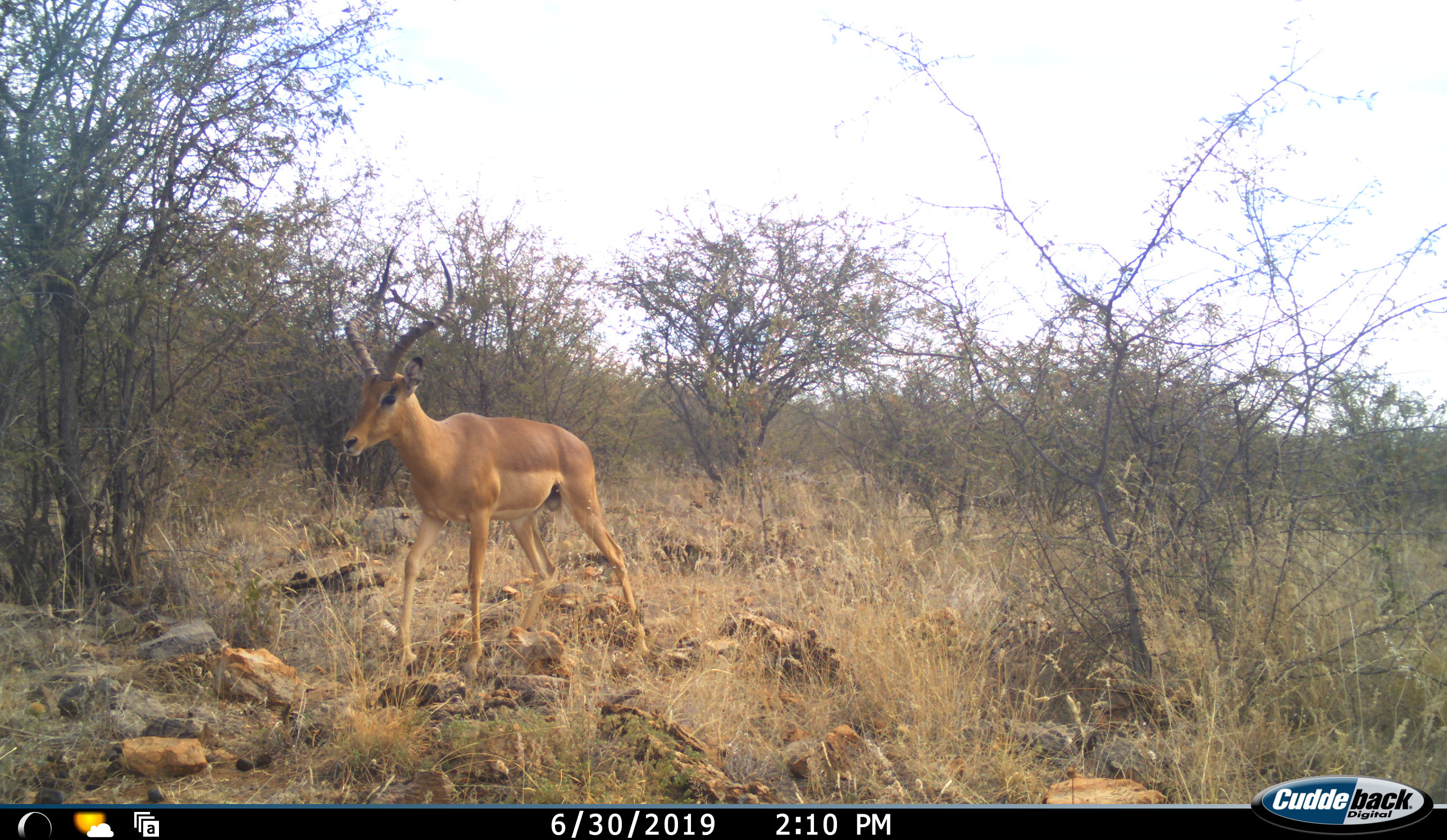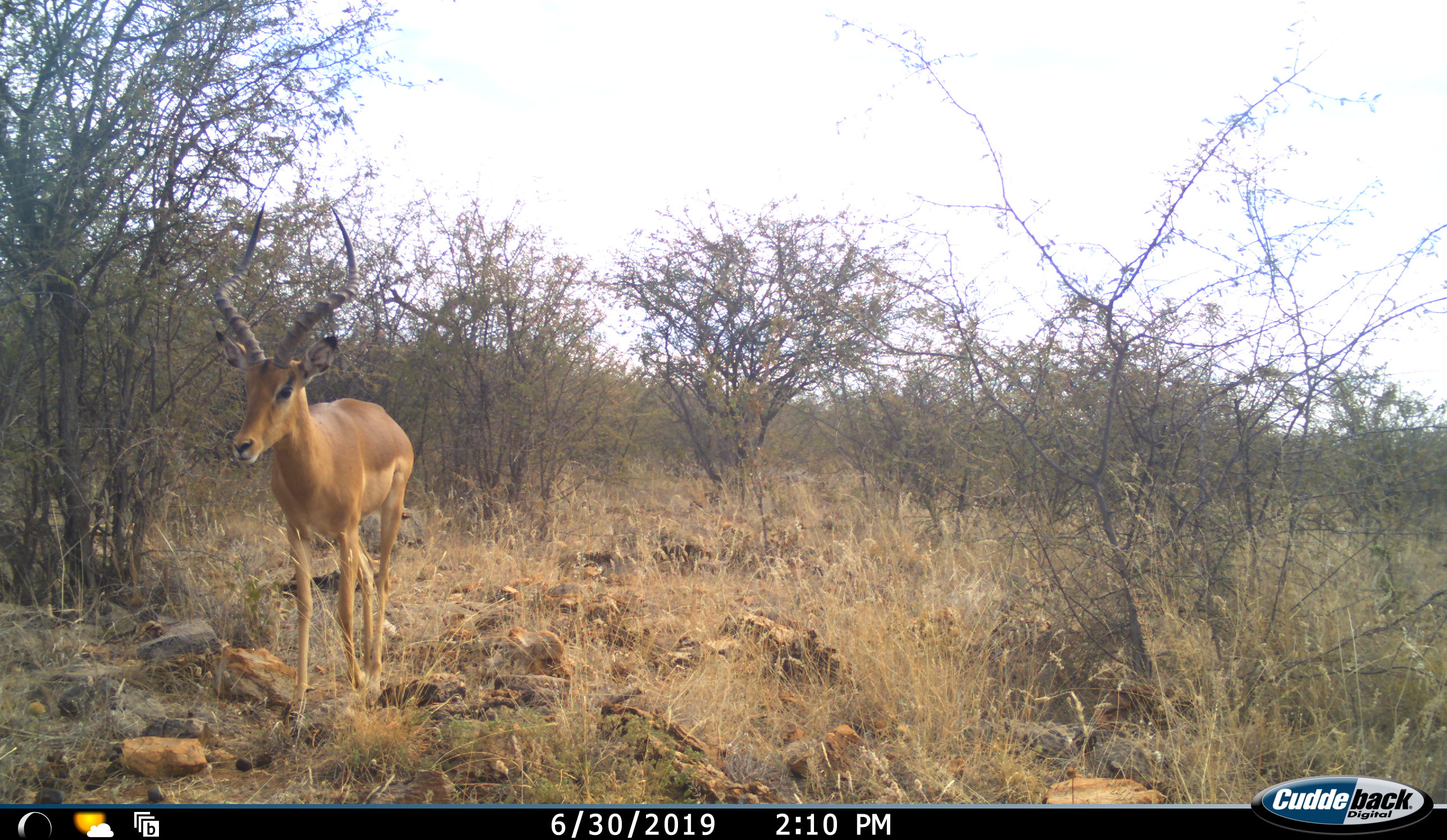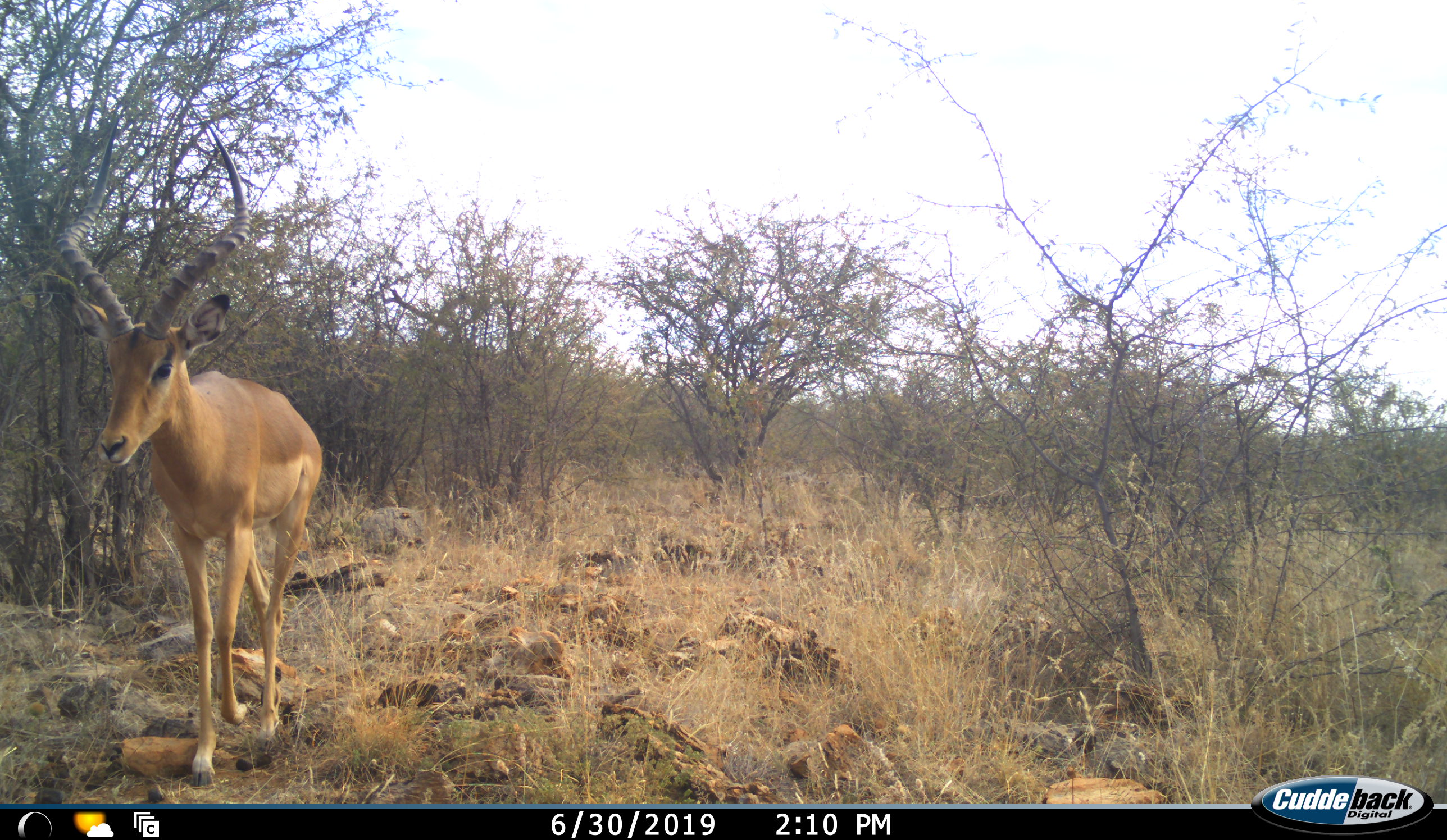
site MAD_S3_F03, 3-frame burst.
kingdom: Animalia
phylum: Chordata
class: Mammalia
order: Artiodactyla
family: Bovidae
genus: Aepyceros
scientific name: Aepyceros melampus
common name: impala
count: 1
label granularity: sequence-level